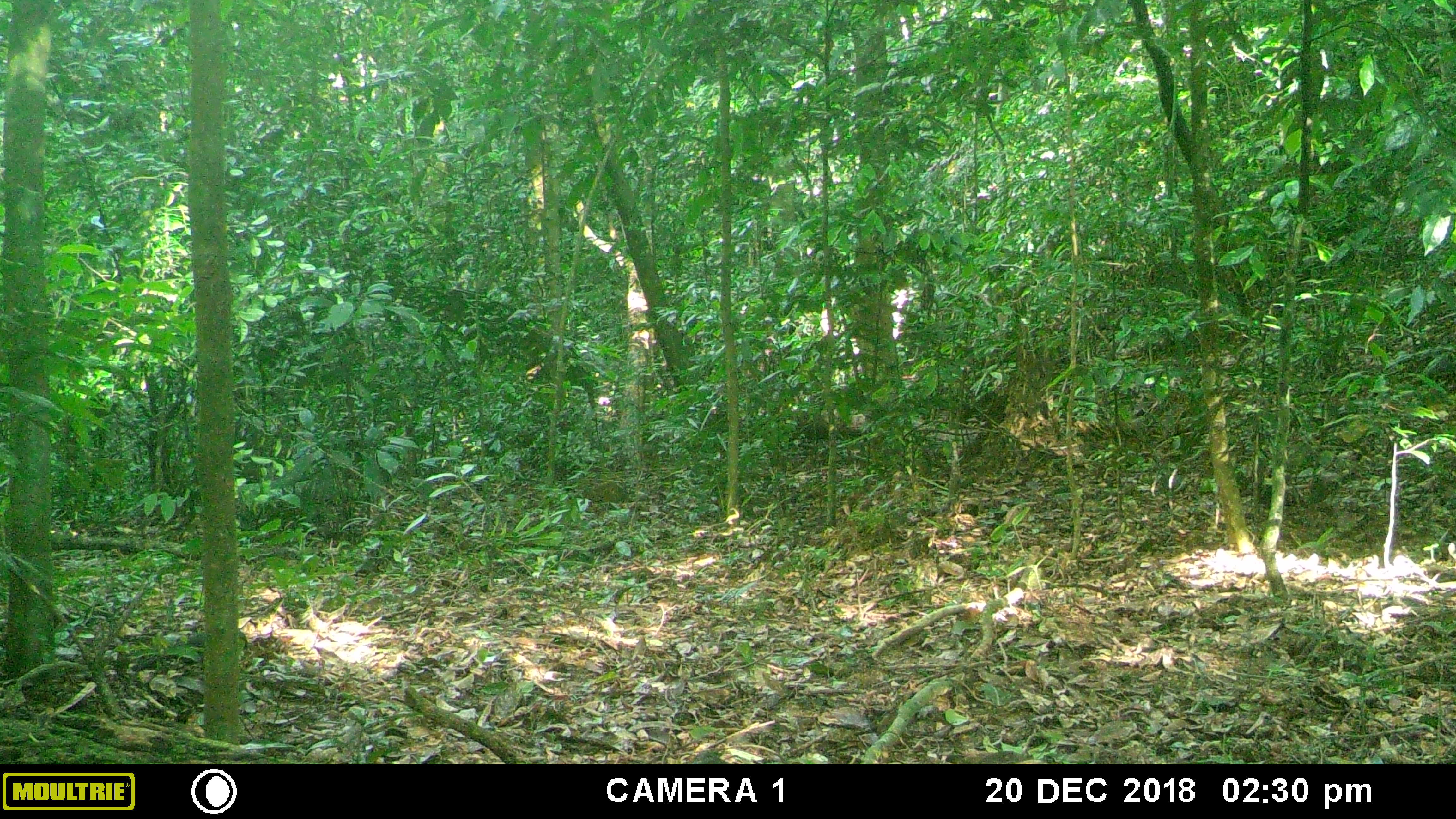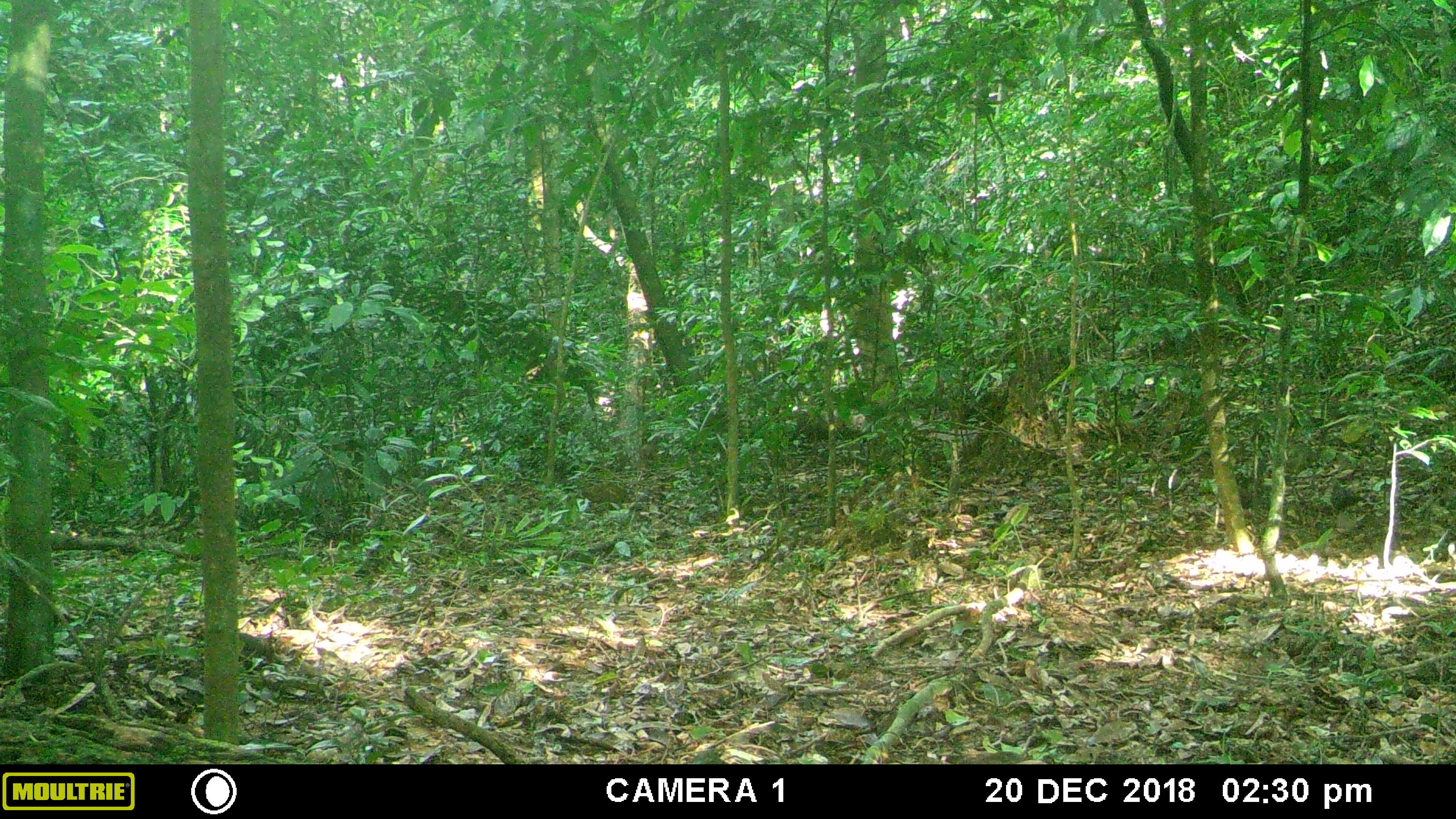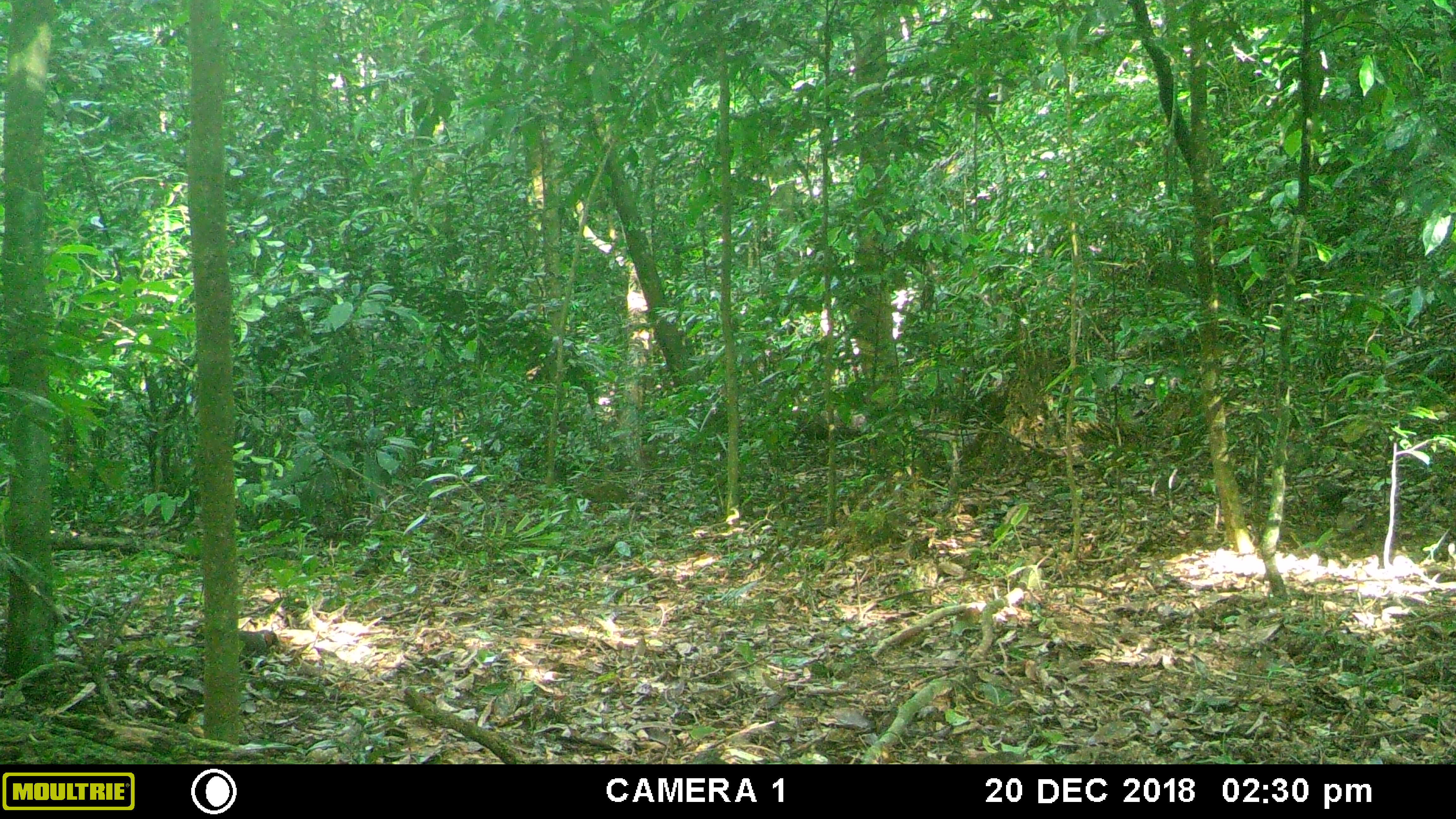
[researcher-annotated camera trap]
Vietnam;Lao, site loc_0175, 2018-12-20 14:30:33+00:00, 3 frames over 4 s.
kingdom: Animalia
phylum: Chordata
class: Aves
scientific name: Aves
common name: bird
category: unidentified bird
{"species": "unidentified bird (bird) (Aves)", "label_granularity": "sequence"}